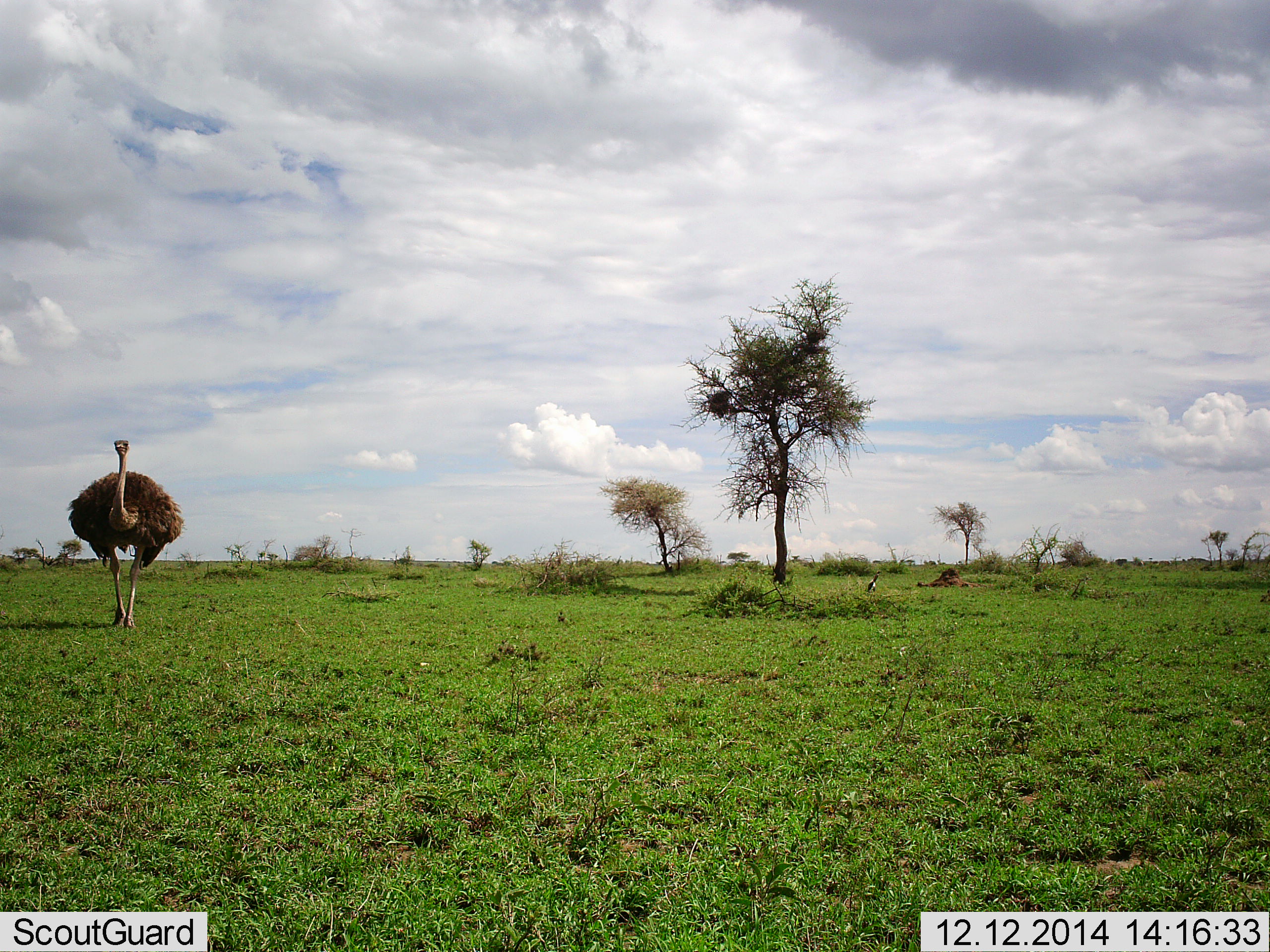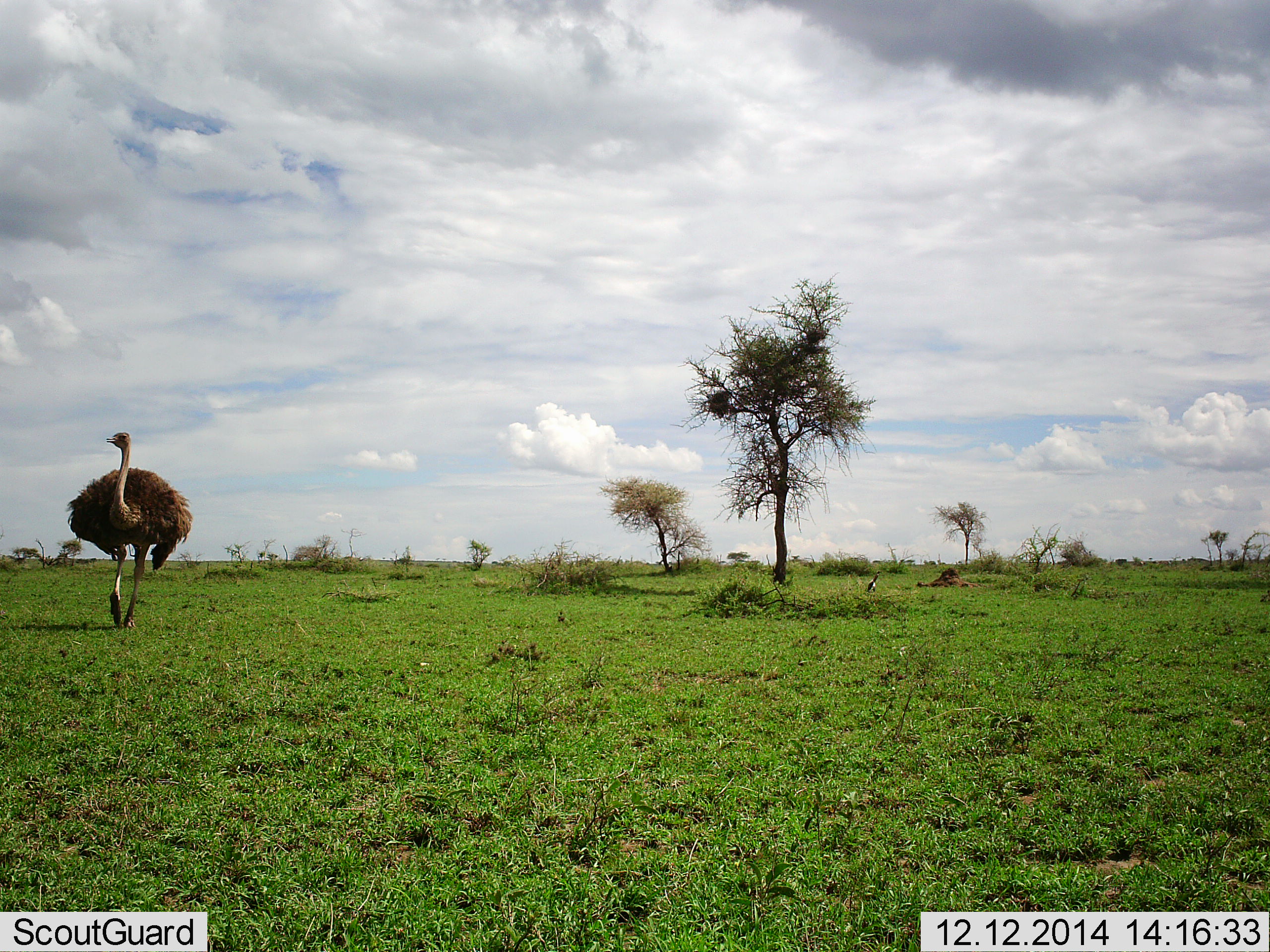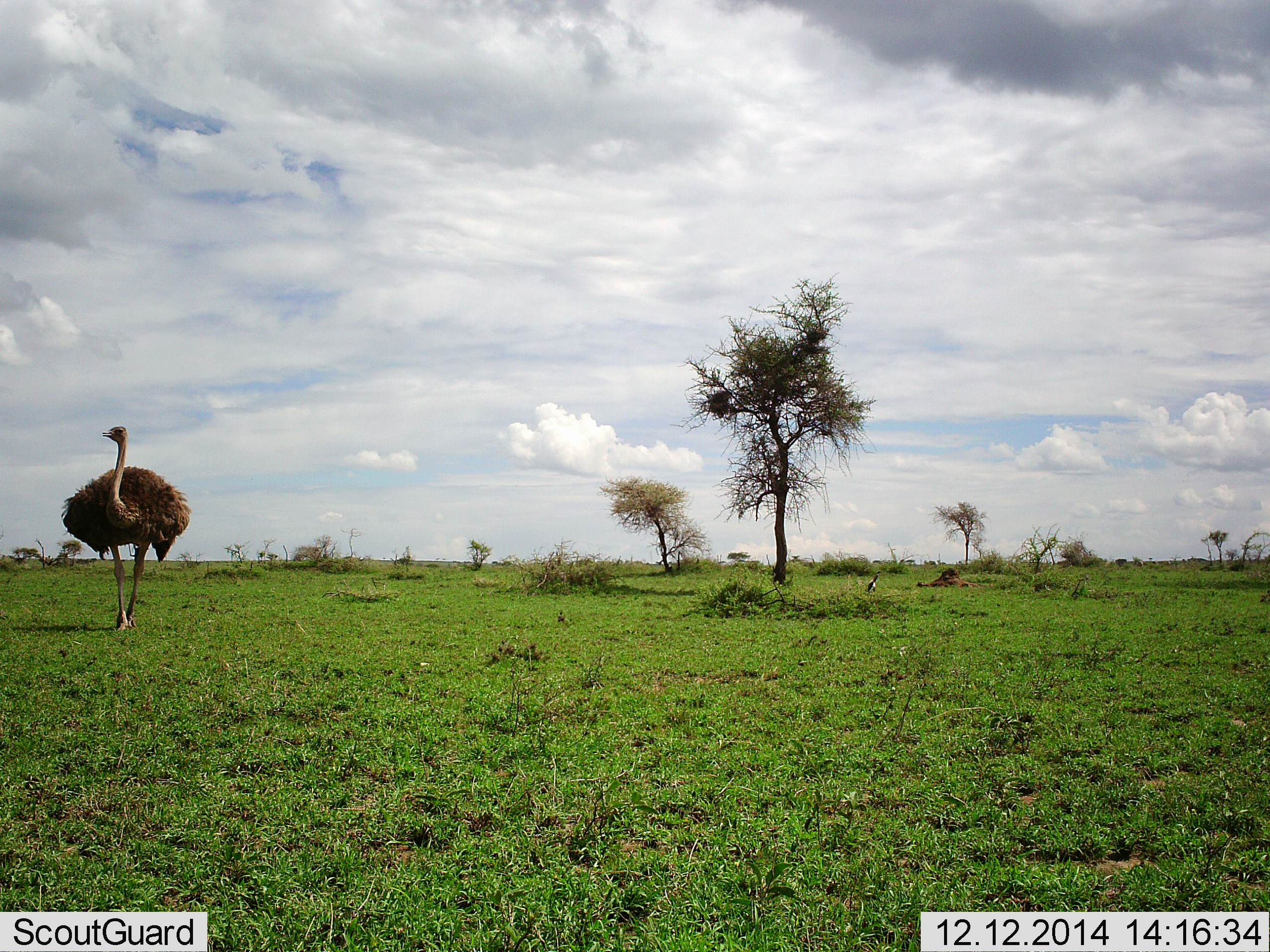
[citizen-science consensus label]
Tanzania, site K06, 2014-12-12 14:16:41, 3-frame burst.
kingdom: Animalia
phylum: Chordata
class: Aves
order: Struthioniformes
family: Struthionidae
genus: Struthio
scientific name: Struthio camelus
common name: ostrich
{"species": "ostrich (Struthio camelus)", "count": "1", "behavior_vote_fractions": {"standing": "0%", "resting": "0%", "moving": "100%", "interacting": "0%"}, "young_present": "0%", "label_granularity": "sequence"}